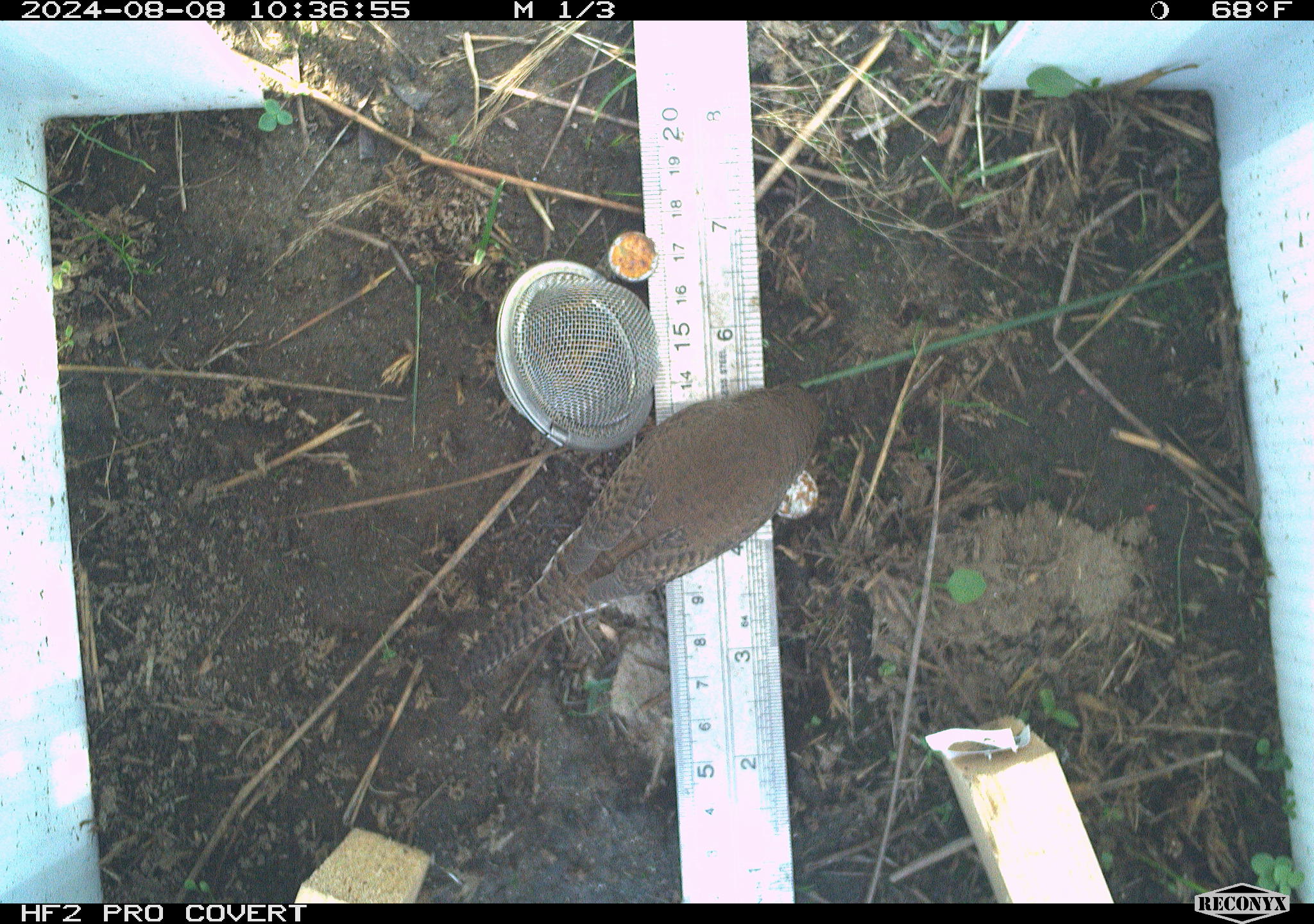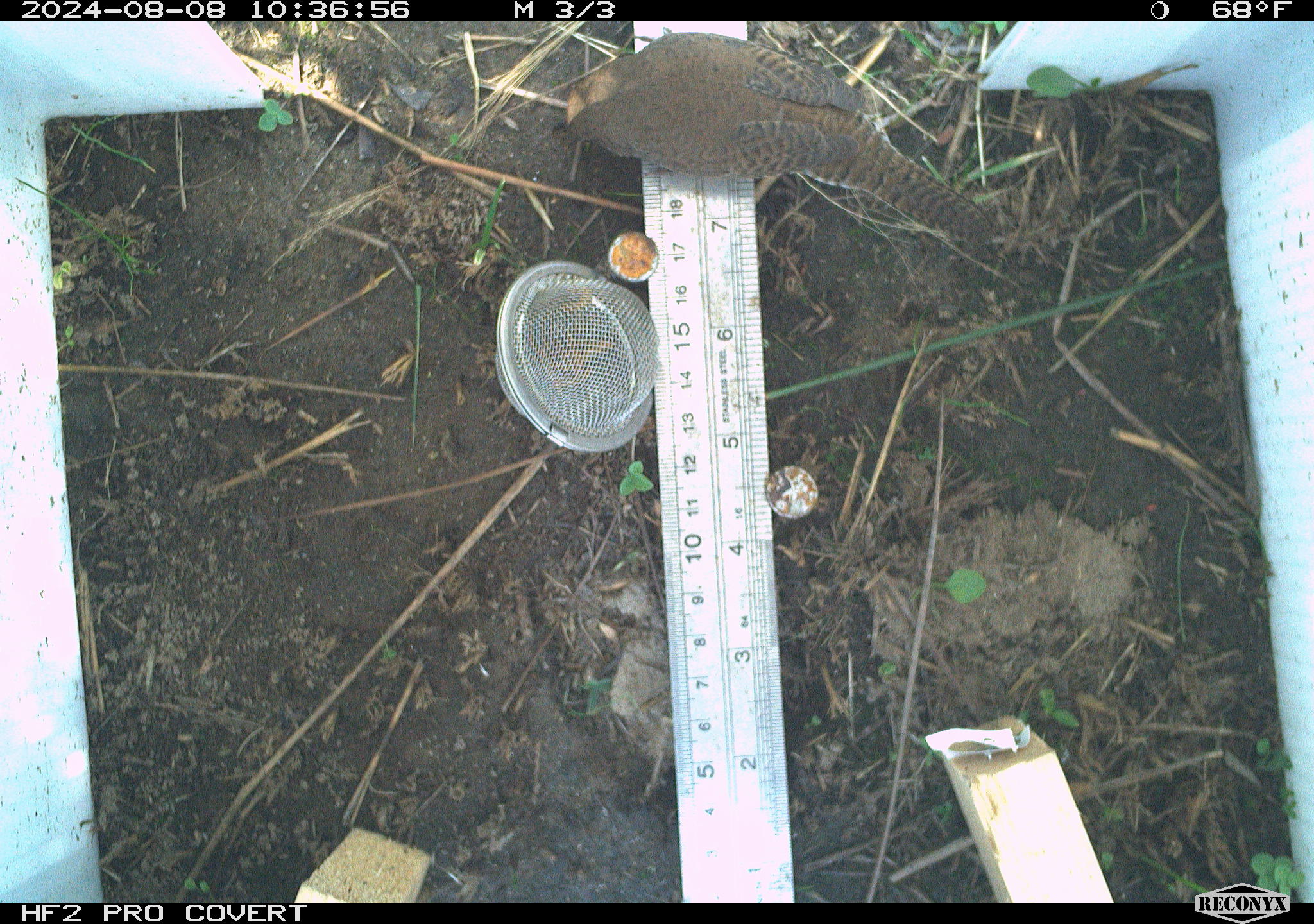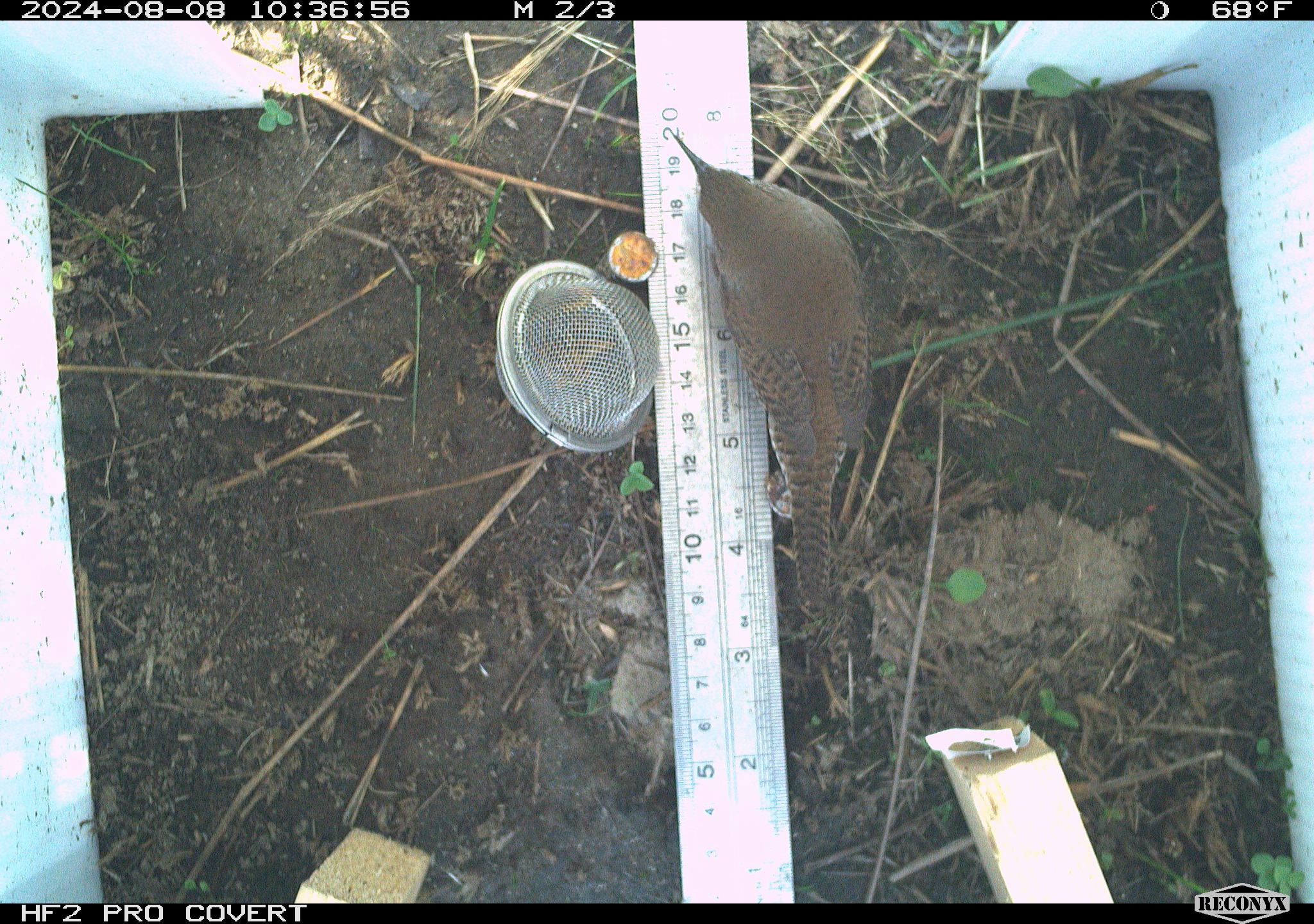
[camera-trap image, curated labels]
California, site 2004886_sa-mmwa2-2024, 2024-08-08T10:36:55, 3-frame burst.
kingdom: Animalia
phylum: Chordata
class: Aves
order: Passeriformes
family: Troglodytidae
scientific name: Troglodytidae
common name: wren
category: troglodytidae family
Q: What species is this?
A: Troglodytidae family (wren) (Troglodytidae).